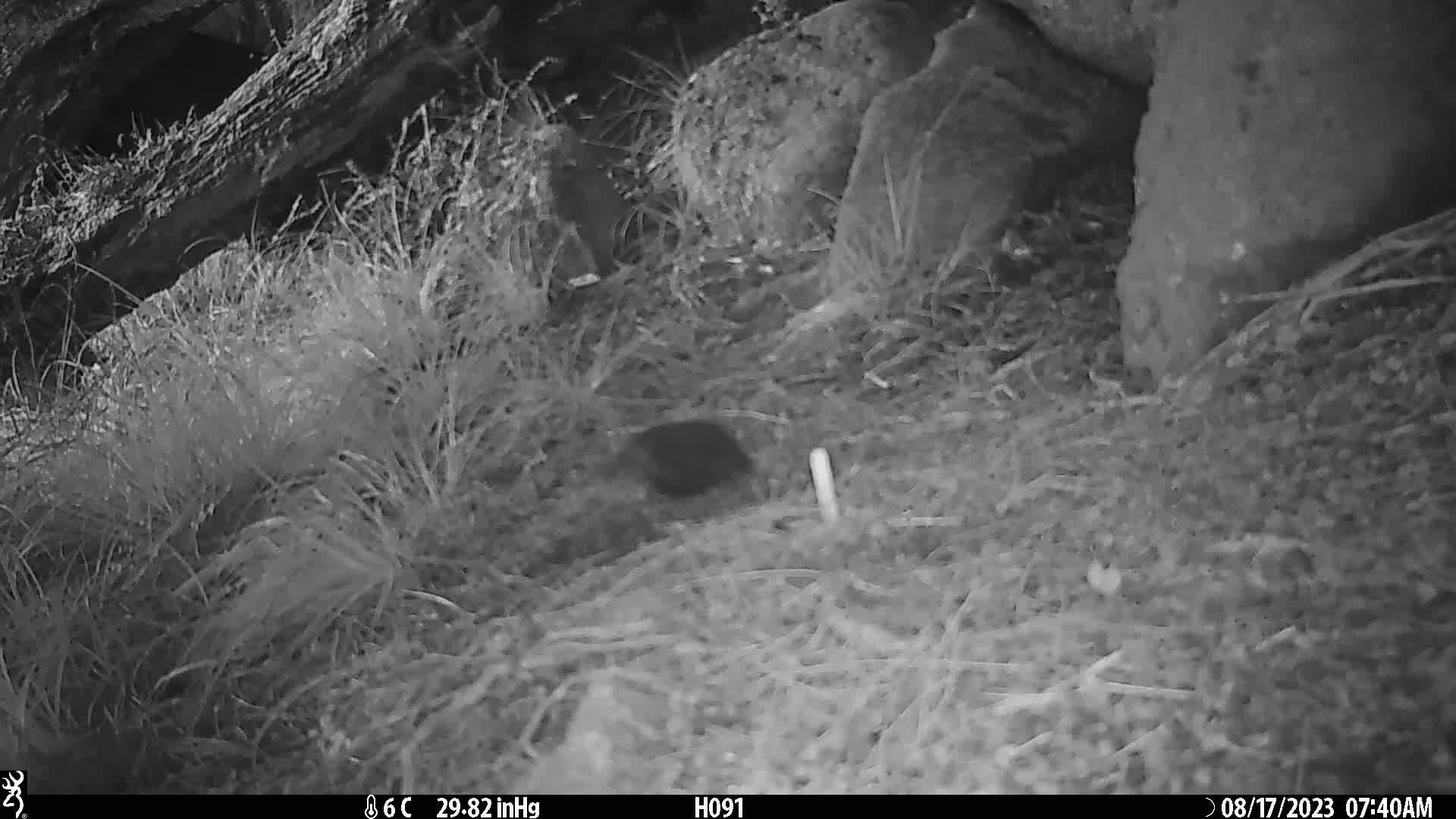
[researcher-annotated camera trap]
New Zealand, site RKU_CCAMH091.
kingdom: Animalia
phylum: Chordata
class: Aves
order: Passeriformes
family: Turdidae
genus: Turdus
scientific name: Turdus merula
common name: eurasian blackbird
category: blackbird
Blackbird (eurasian blackbird) (Turdus merula).